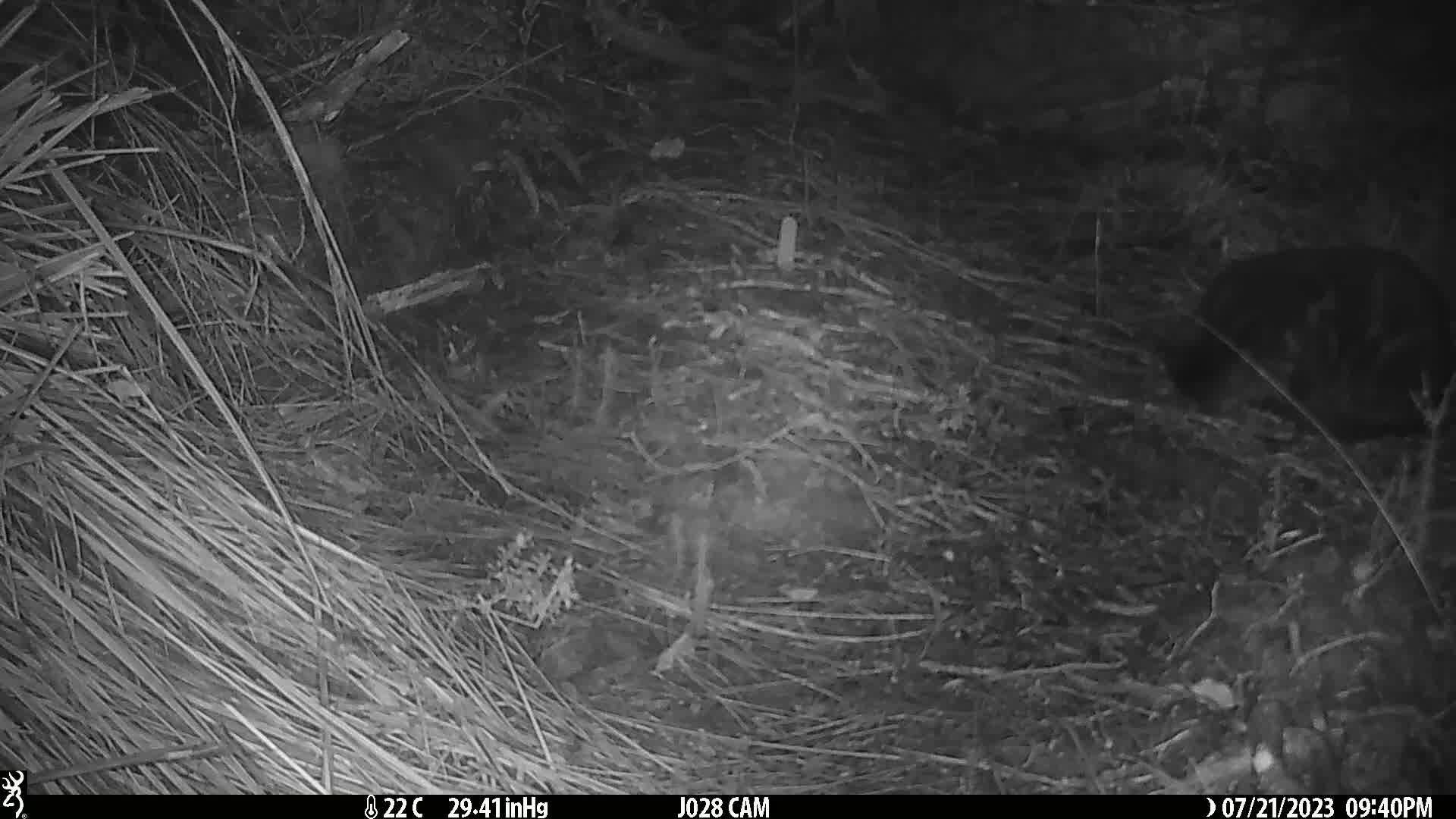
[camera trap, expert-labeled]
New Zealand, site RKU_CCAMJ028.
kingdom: Animalia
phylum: Chordata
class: Mammalia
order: Carnivora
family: Felidae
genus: Felis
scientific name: Felis catus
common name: domestic cat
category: cat